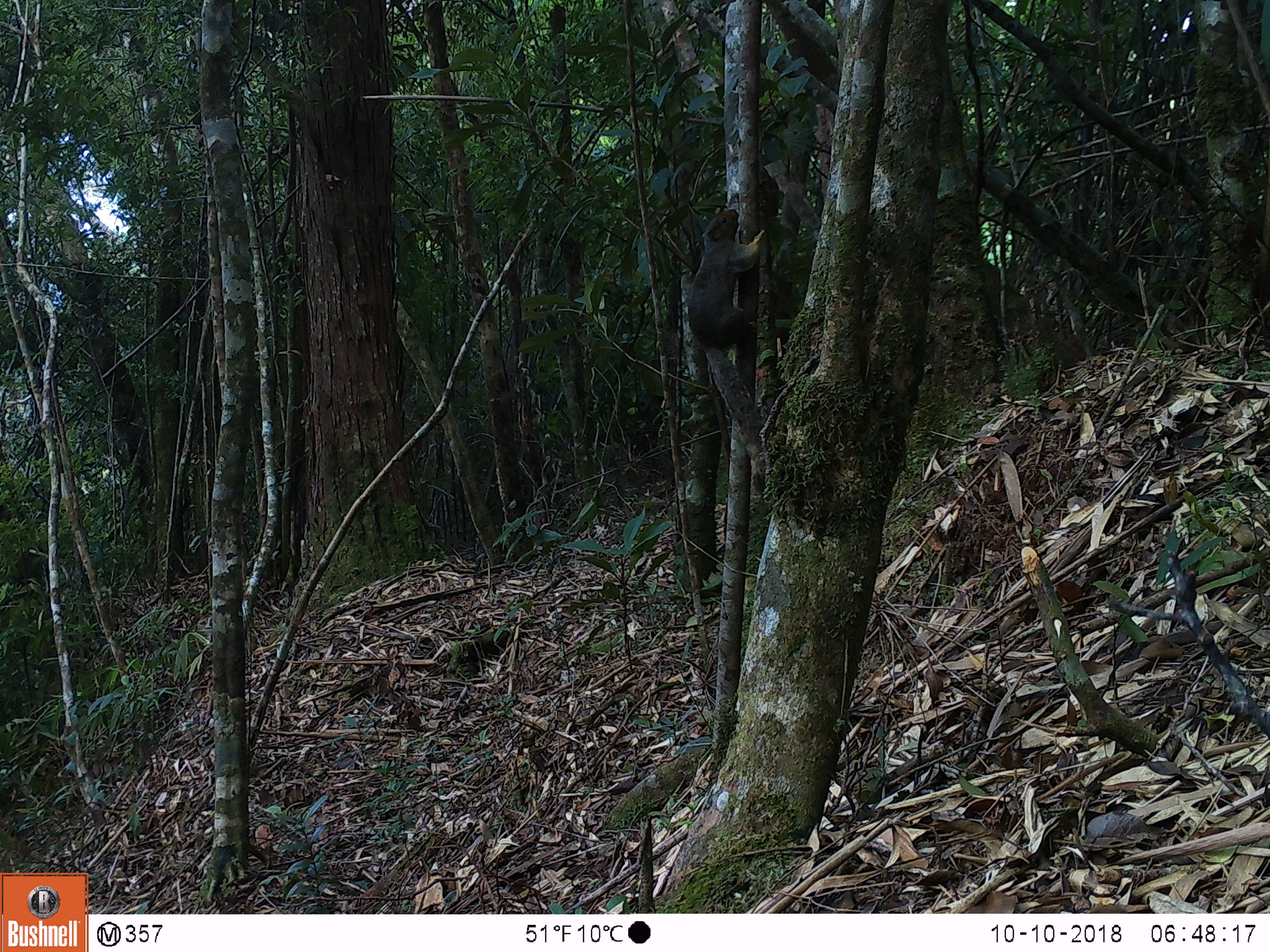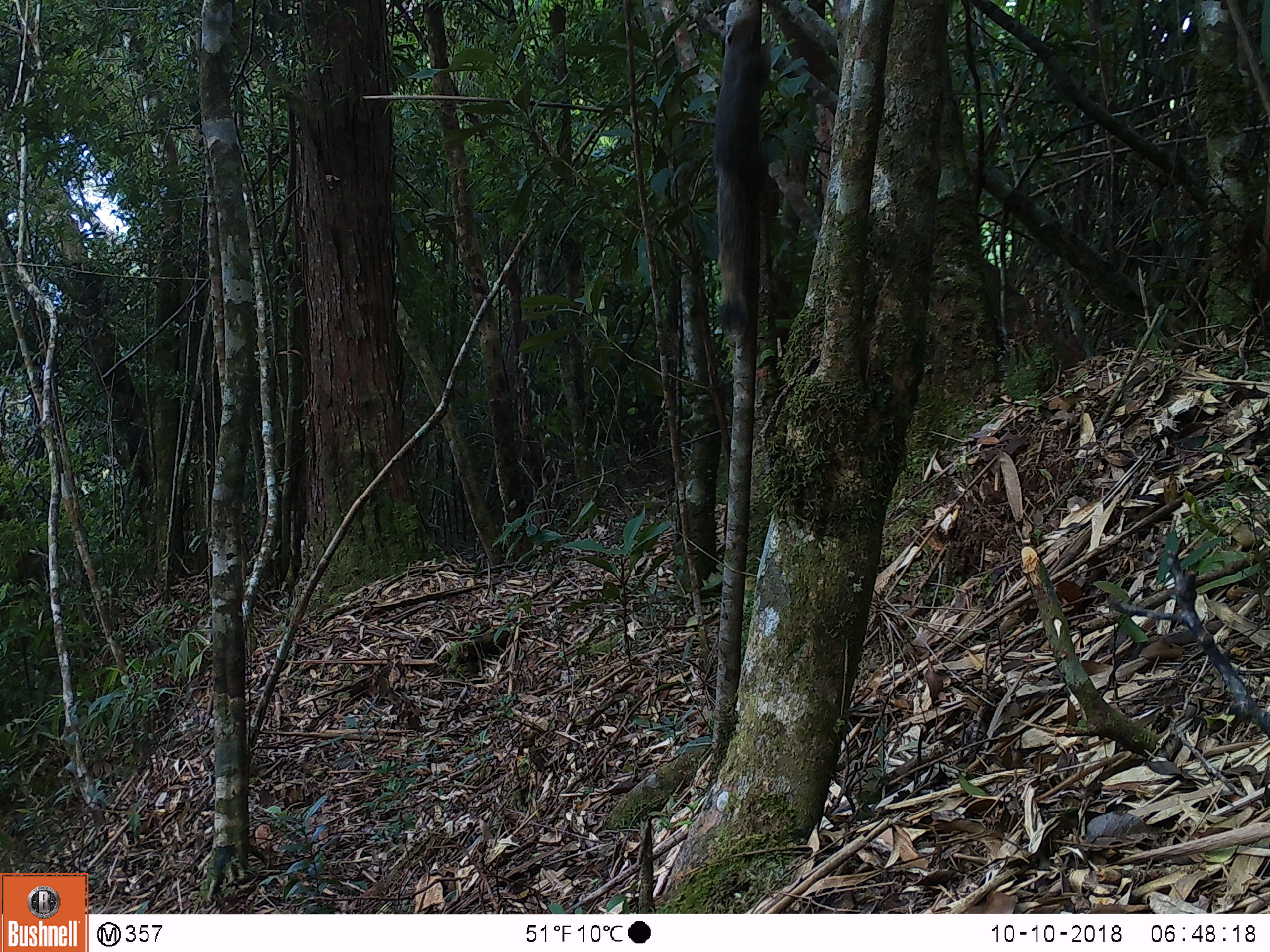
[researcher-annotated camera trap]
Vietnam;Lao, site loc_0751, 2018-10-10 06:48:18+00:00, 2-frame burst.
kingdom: Animalia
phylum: Chordata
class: Mammalia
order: Rodentia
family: Sciuridae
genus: Callosciurus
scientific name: Callosciurus erythraeus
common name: pallas's squirrel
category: pallass squirrel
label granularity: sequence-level